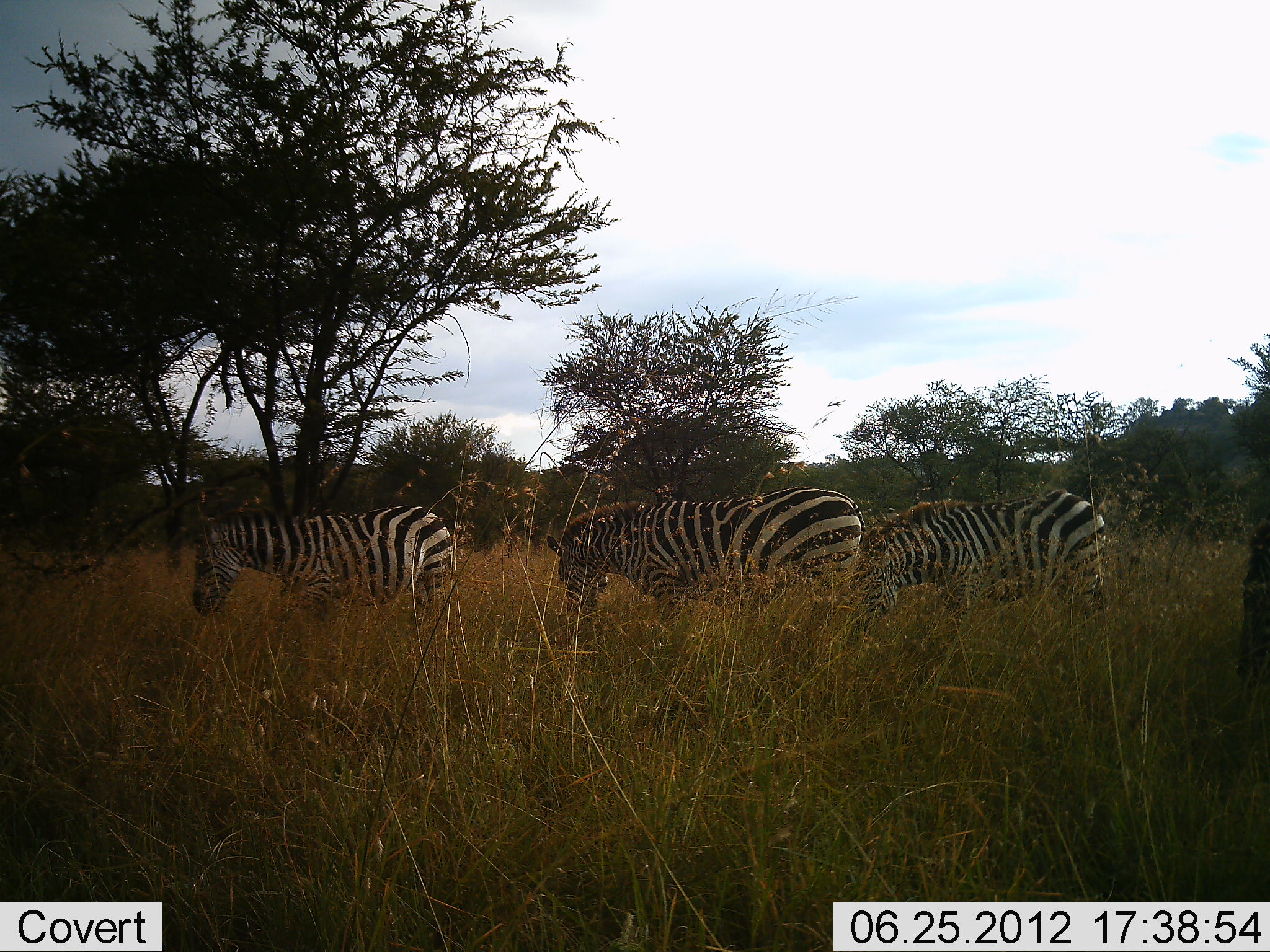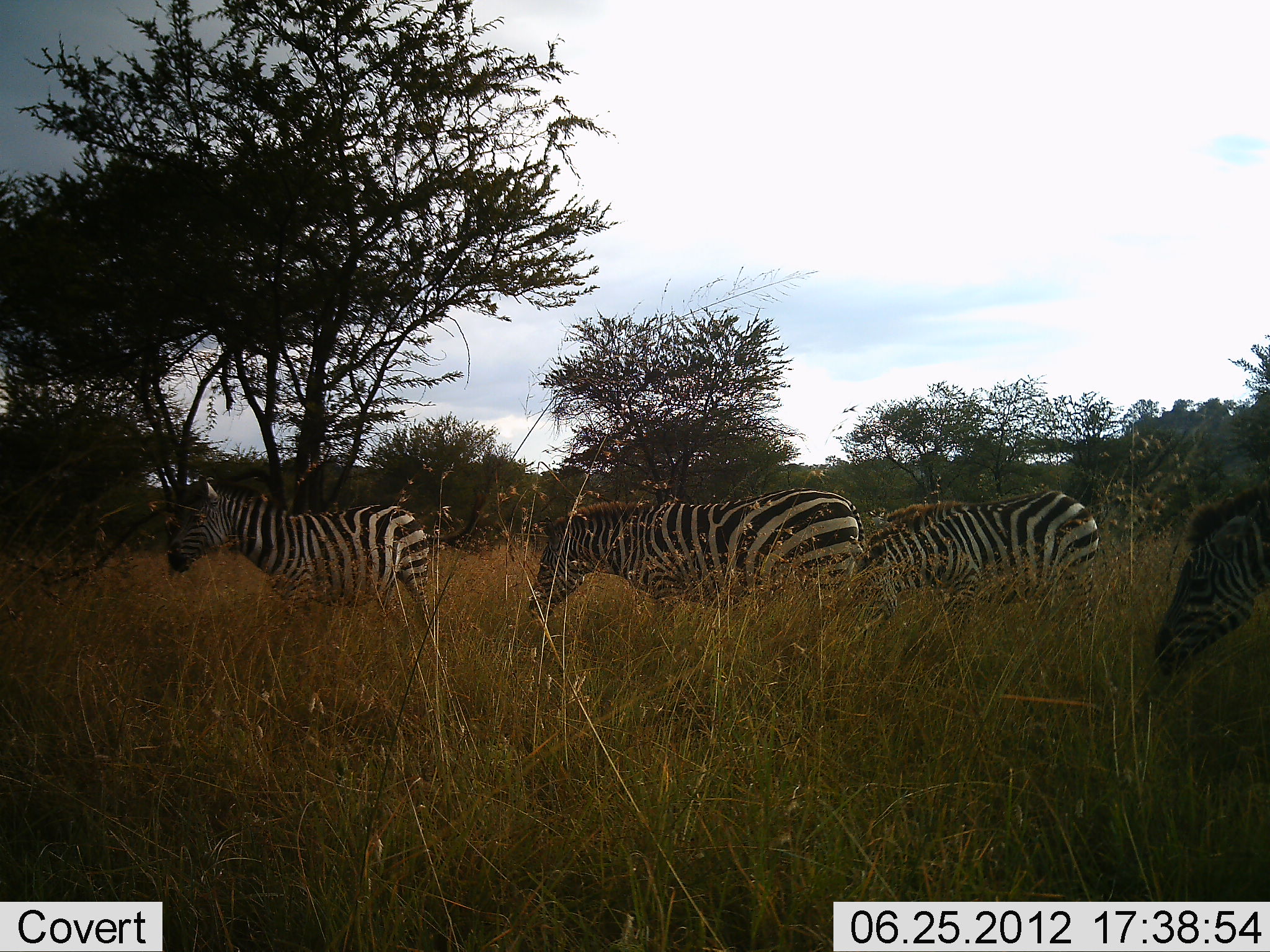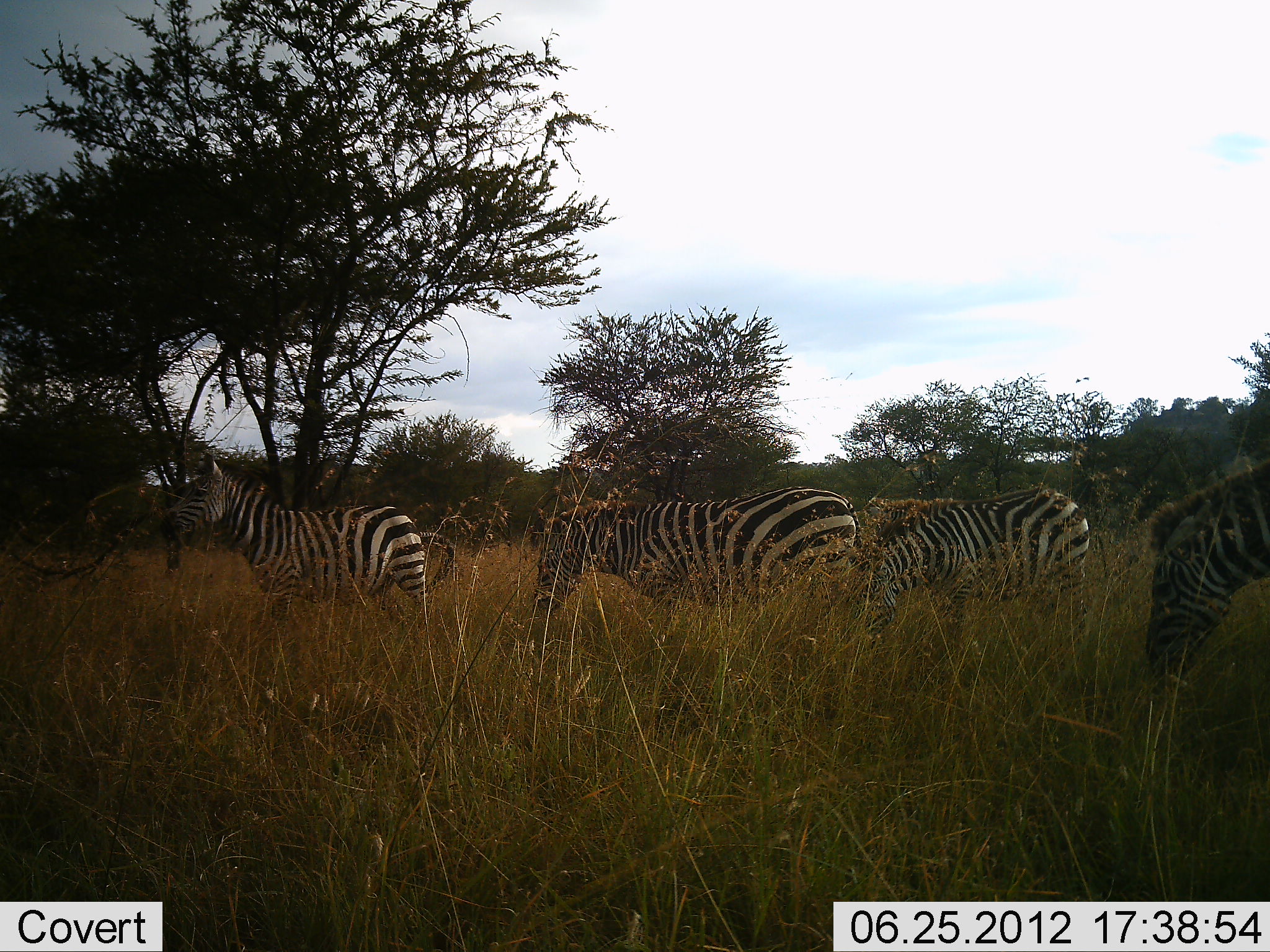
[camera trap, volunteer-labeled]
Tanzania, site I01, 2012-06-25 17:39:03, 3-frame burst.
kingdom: Animalia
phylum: Chordata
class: Mammalia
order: Perissodactyla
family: Equidae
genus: Equus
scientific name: Equus quagga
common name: plains zebra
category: zebra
Zebra (plains zebra) (Equus quagga), count 4. Behavior (volunteer vote fractions): standing 50%, resting 0%, moving 20%, interacting 0%. Young present (vote fraction): 0%. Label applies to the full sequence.